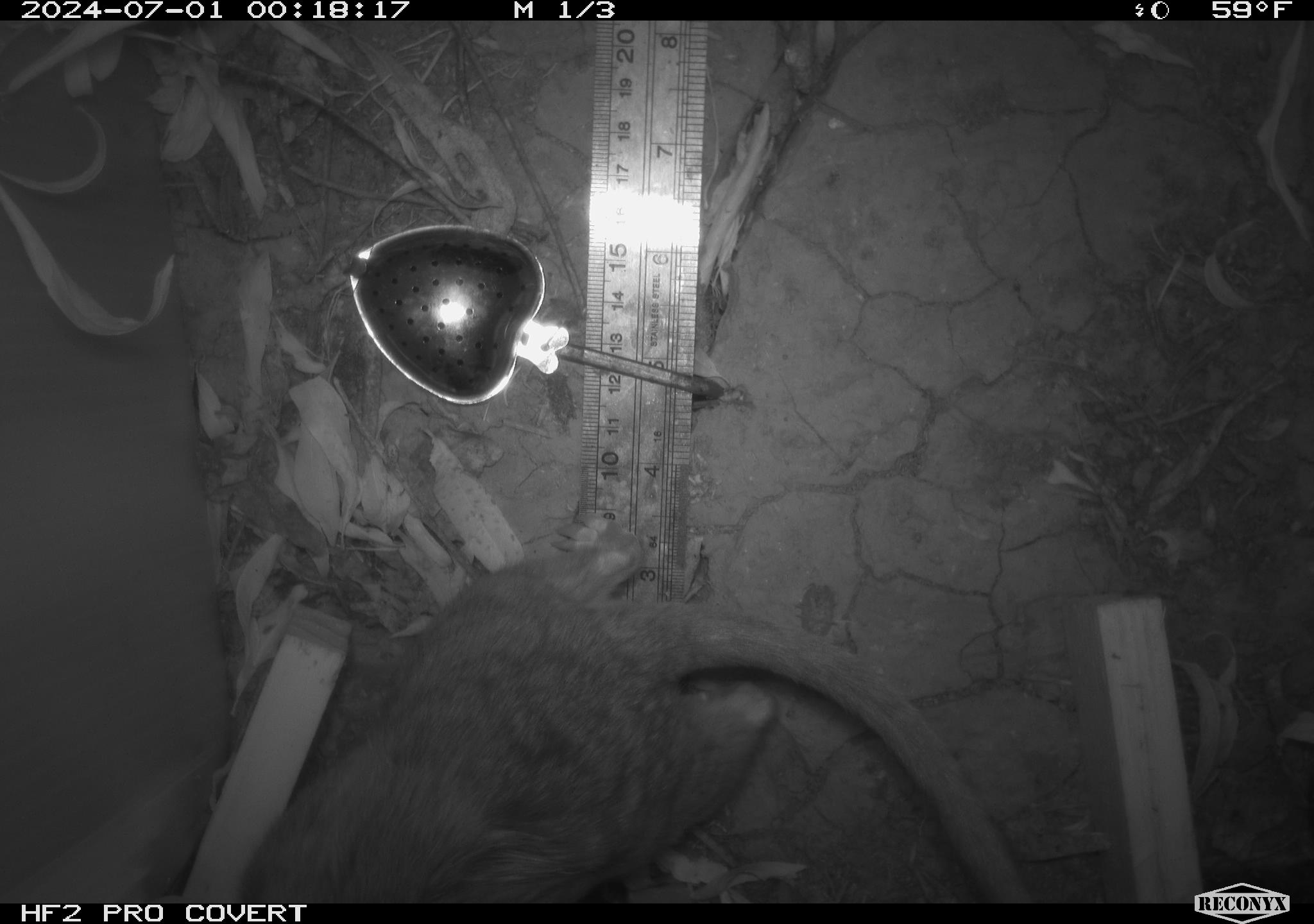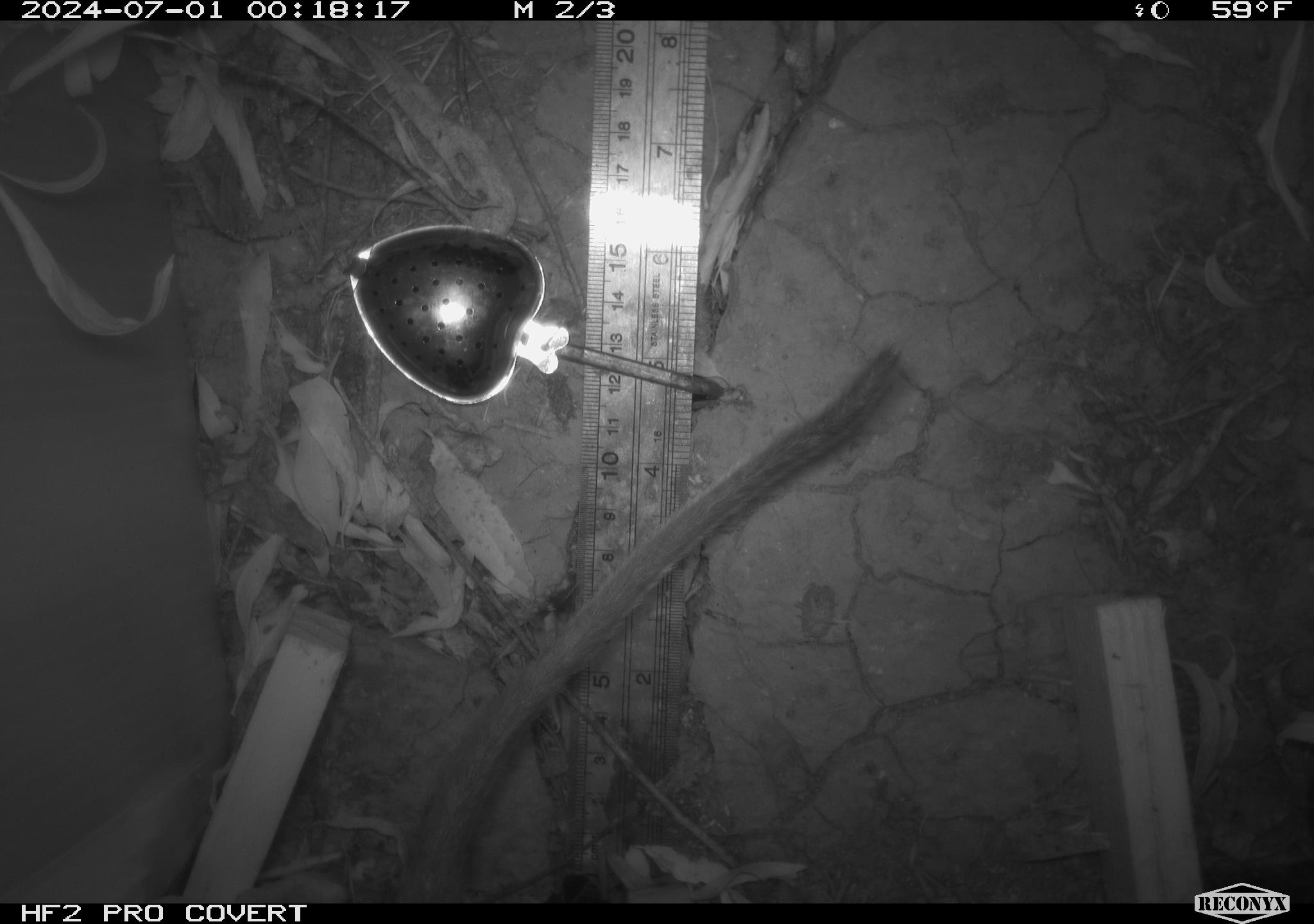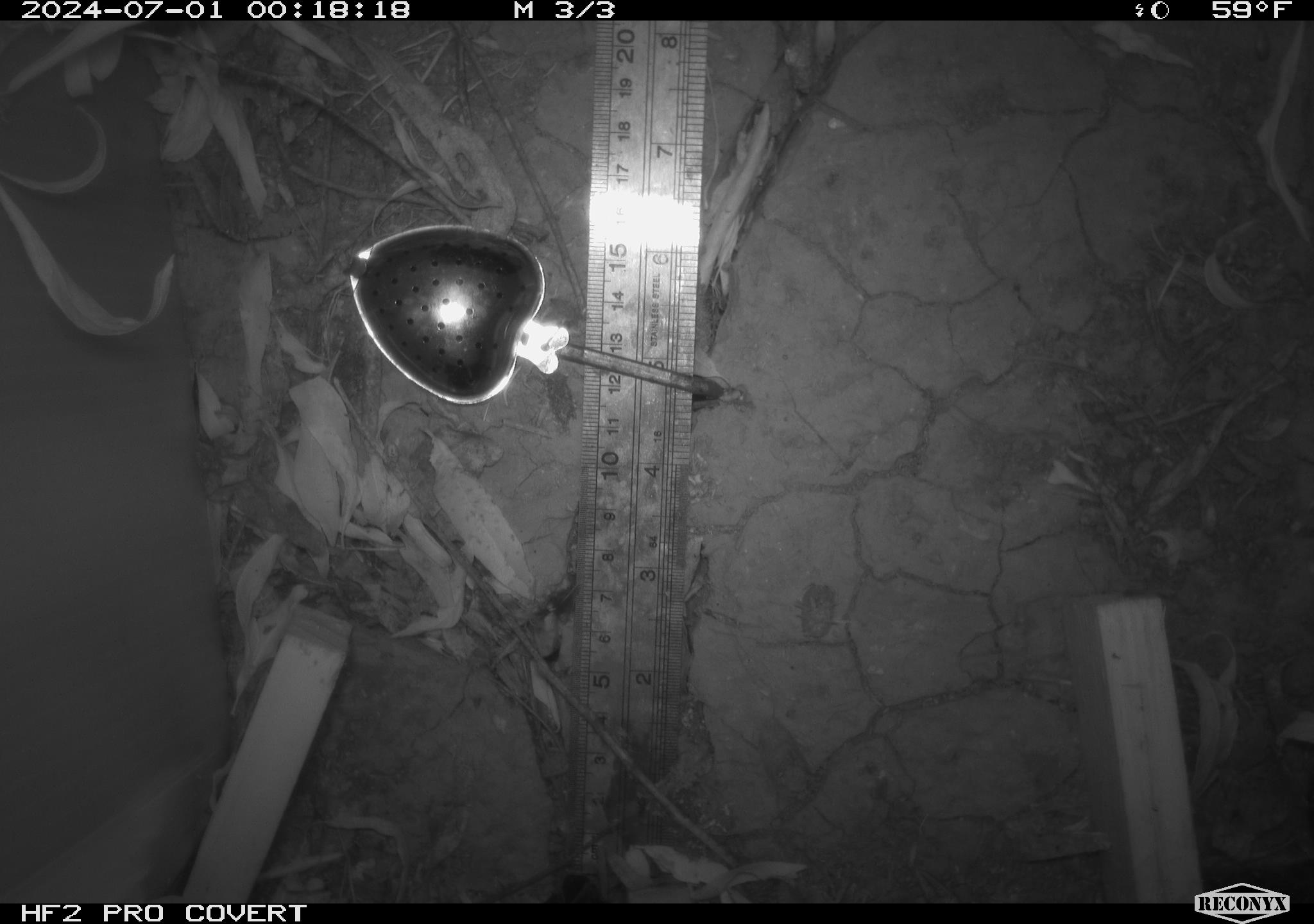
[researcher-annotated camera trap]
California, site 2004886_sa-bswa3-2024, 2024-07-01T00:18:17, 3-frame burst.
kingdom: Animalia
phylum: Chordata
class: Mammalia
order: Rodentia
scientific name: Rodentia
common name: woodrat or rat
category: woodrat or rat species